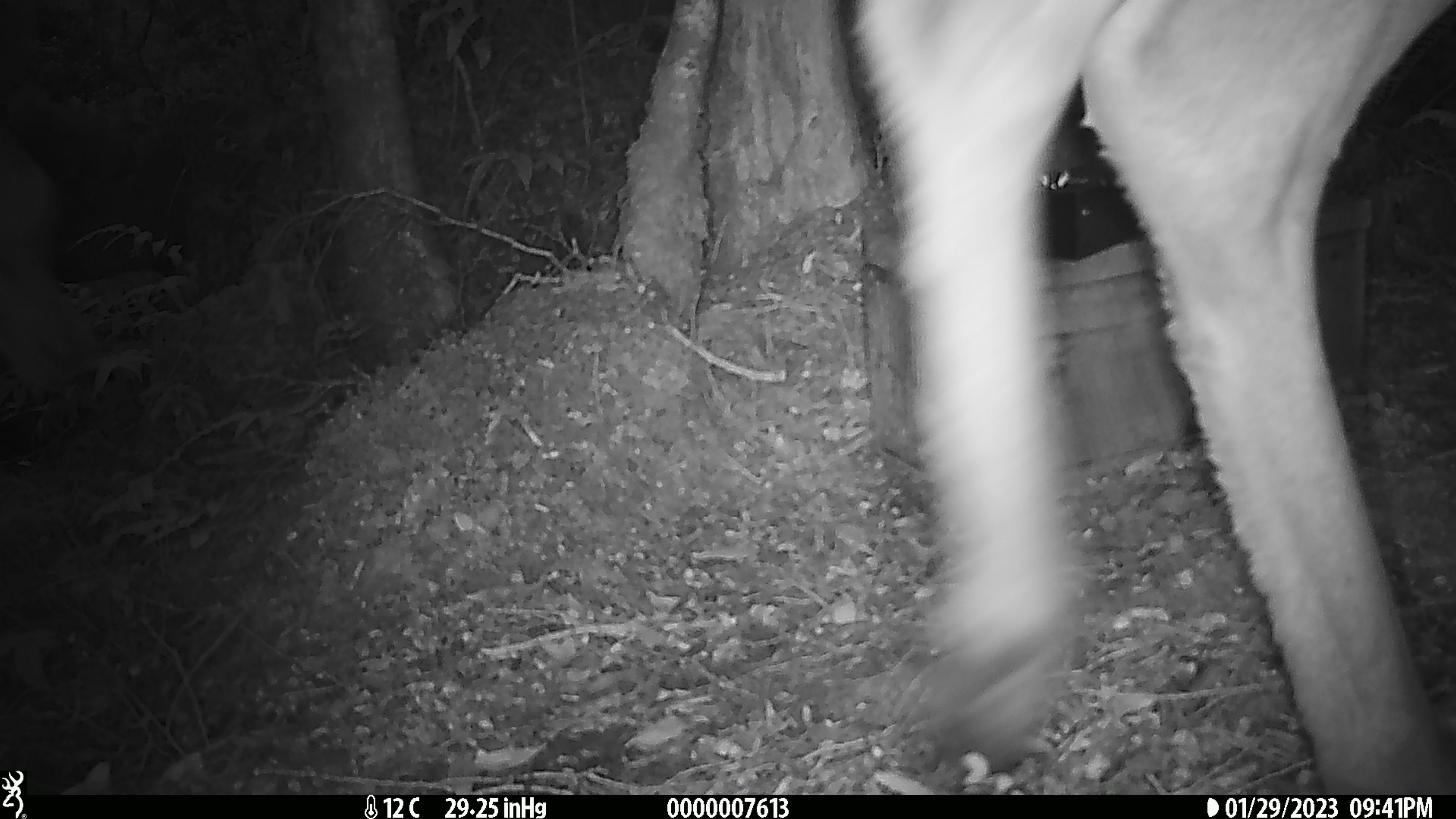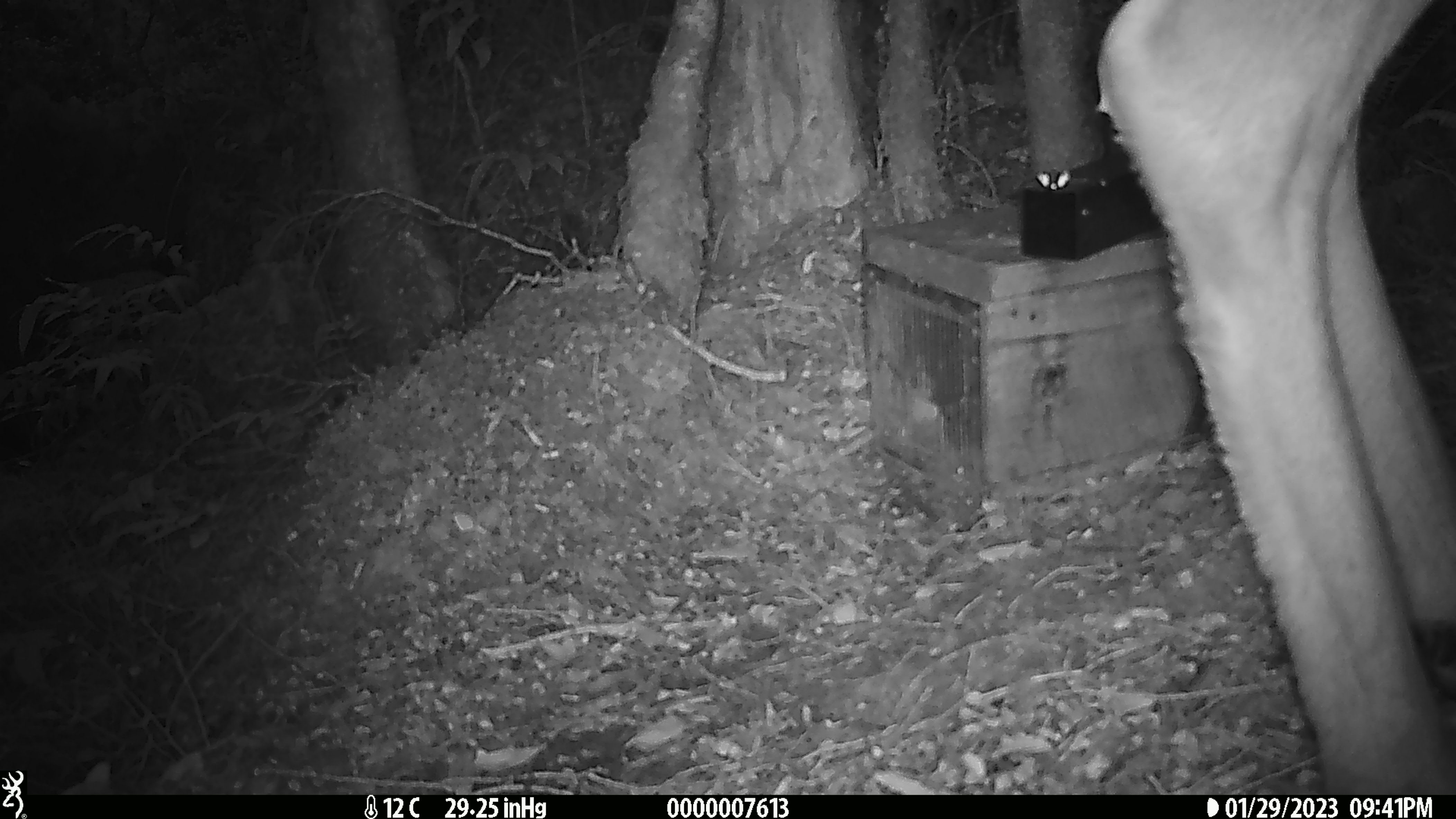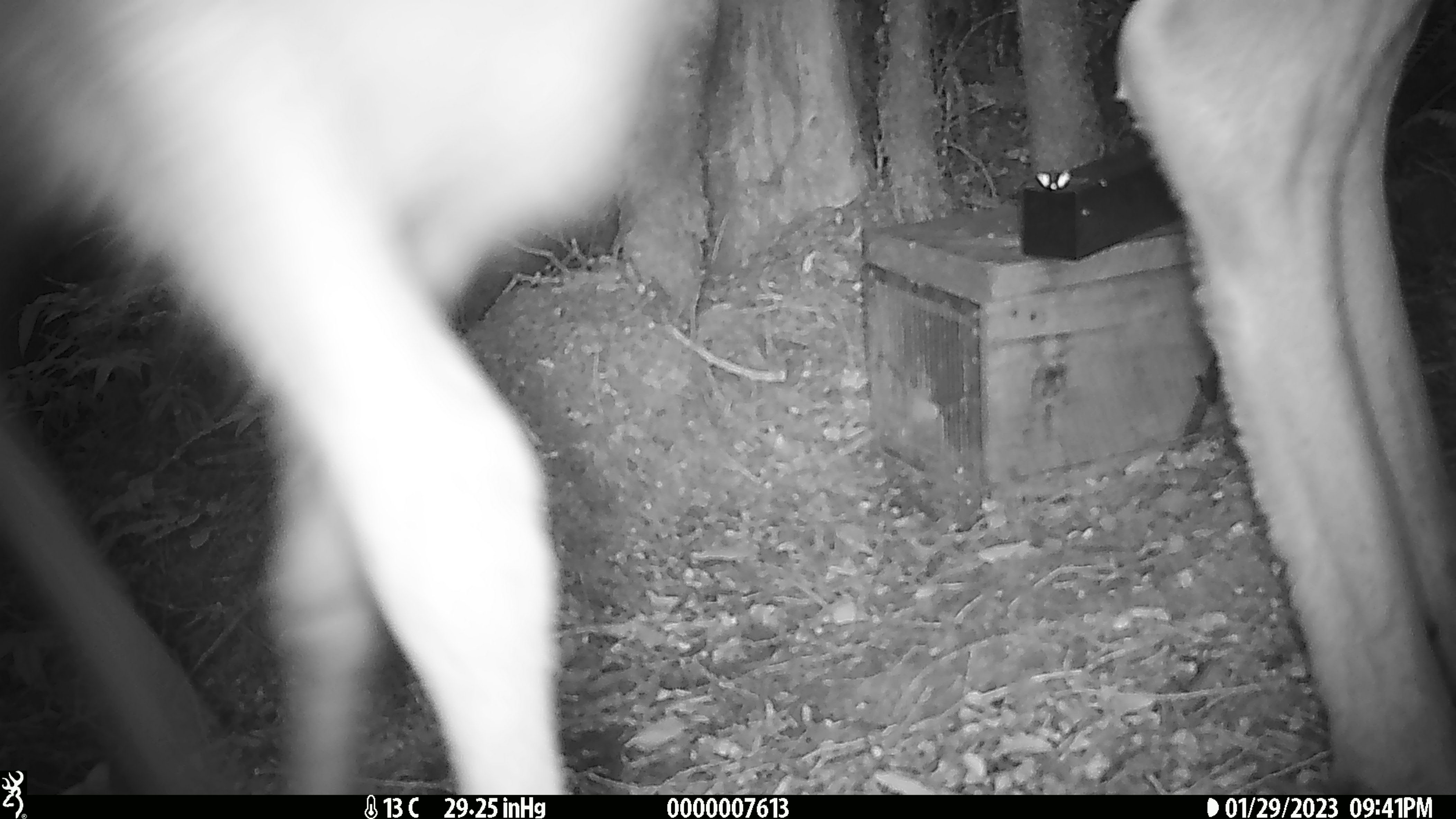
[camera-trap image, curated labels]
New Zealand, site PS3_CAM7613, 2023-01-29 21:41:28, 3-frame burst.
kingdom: Animalia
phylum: Chordata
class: Mammalia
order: Artiodactyla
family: Cervidae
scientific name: Cervidae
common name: deer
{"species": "deer (Cervidae)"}